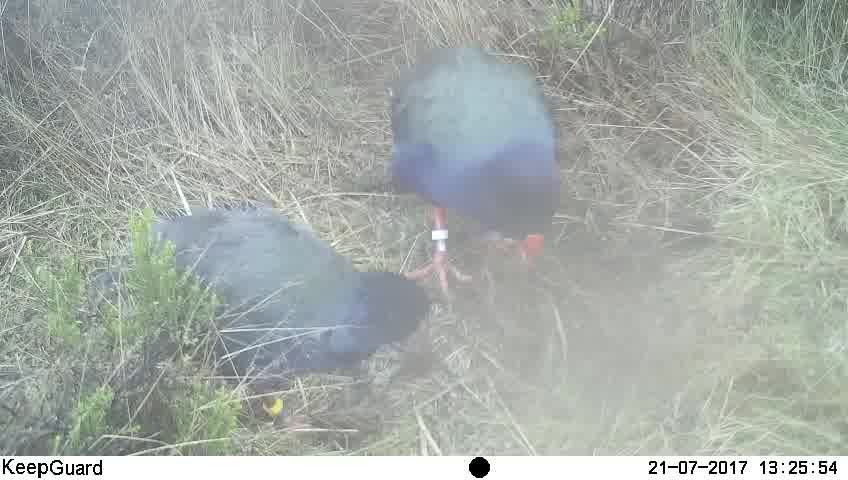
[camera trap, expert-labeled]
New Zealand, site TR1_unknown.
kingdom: Animalia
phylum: Chordata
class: Aves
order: Gruiformes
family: Rallidae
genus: Porphyrio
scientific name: Porphyrio mantelli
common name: takahe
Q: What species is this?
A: Takahe (Porphyrio mantelli).